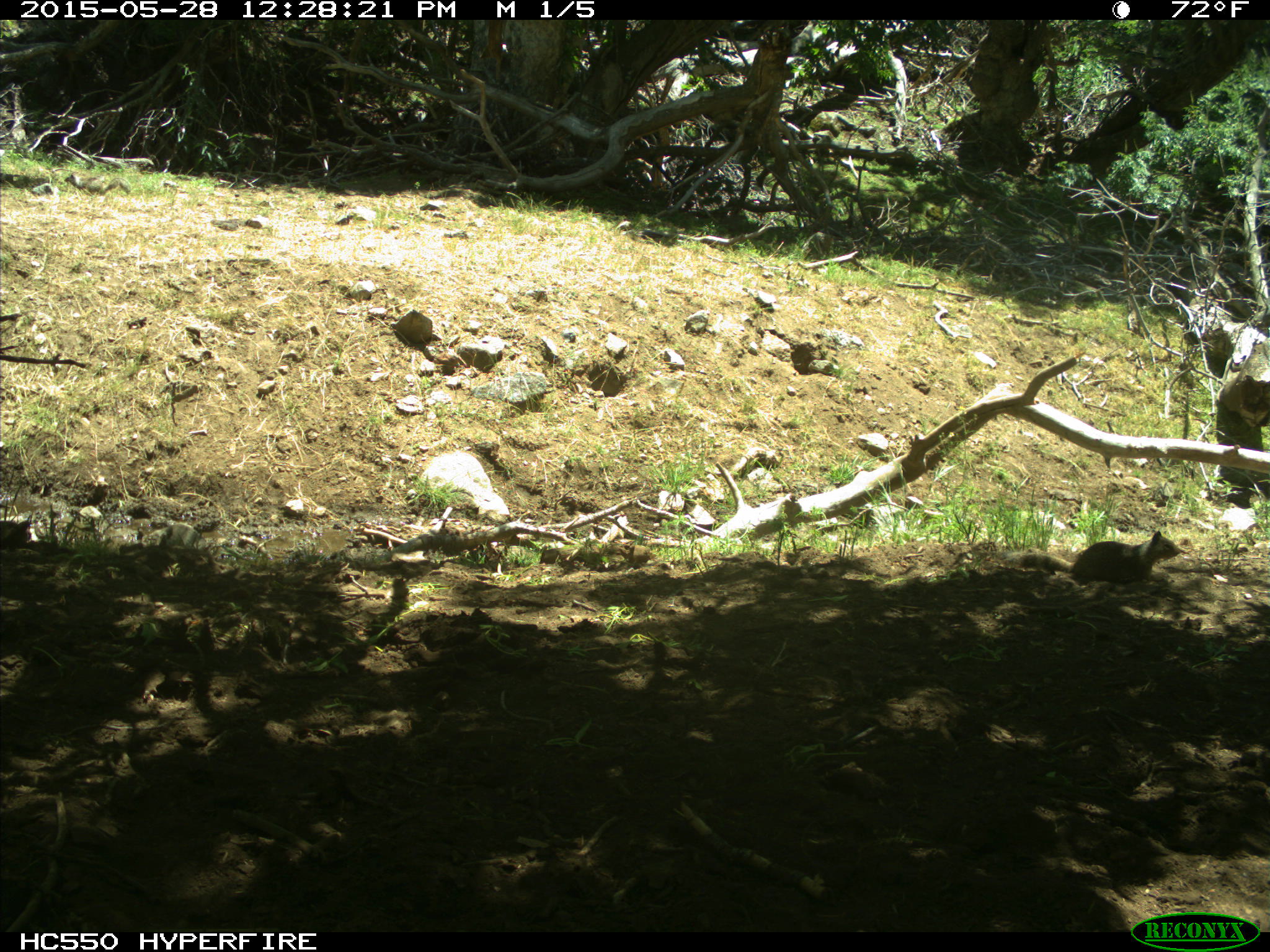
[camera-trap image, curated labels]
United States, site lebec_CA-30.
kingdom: Animalia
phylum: Chordata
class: Mammalia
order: Rodentia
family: Sciuridae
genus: Otospermophilus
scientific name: Otospermophilus beecheyi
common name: california ground squirrel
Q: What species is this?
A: Otospermophilus beecheyi (california ground squirrel).